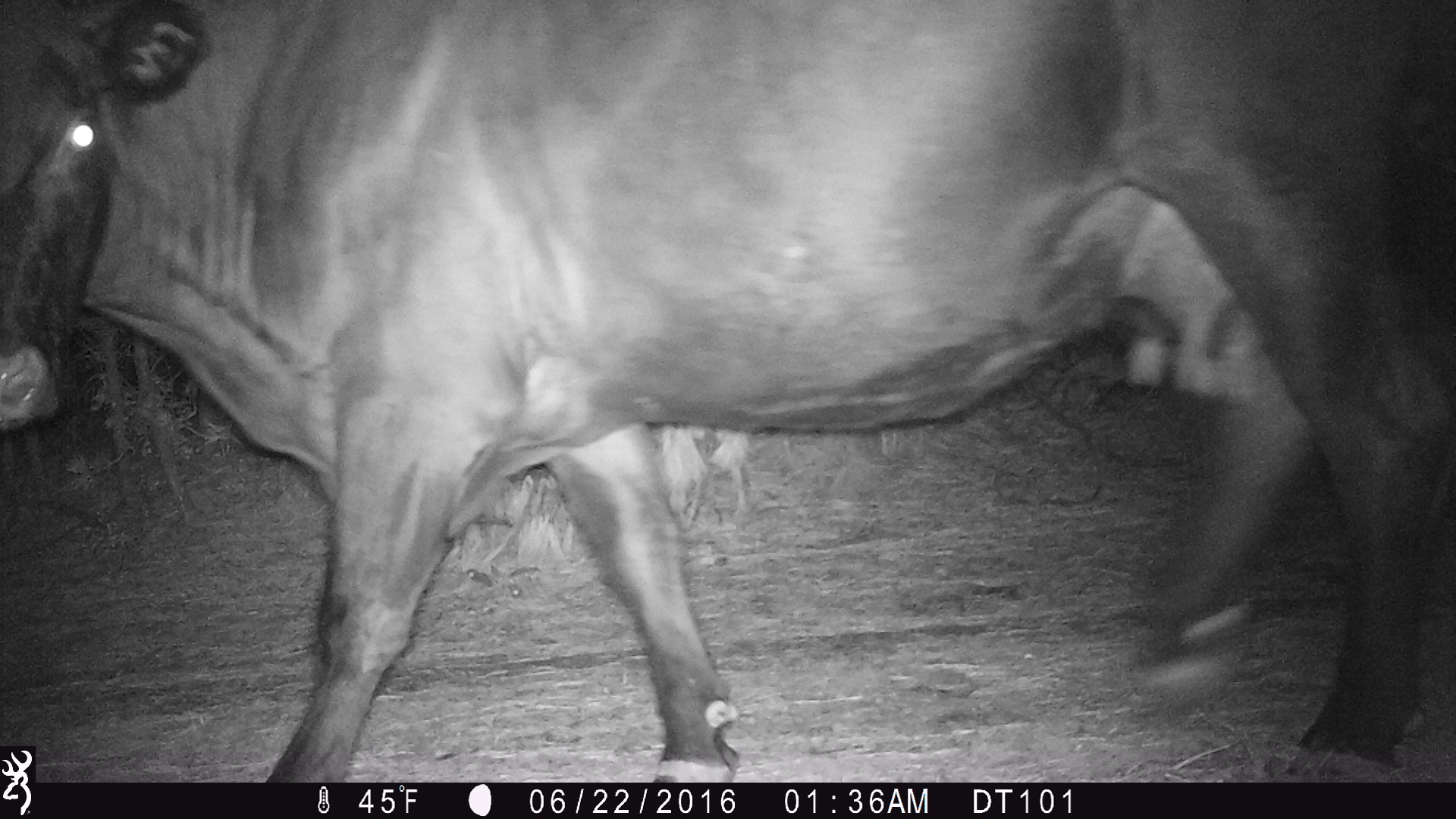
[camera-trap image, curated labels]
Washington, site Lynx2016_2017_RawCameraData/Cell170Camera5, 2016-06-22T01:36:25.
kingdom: Animalia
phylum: Chordata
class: Mammalia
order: Artiodactyla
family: Bovidae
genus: Bos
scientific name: Bos taurus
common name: domestic cattle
Domestic cattle (Bos taurus). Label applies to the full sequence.